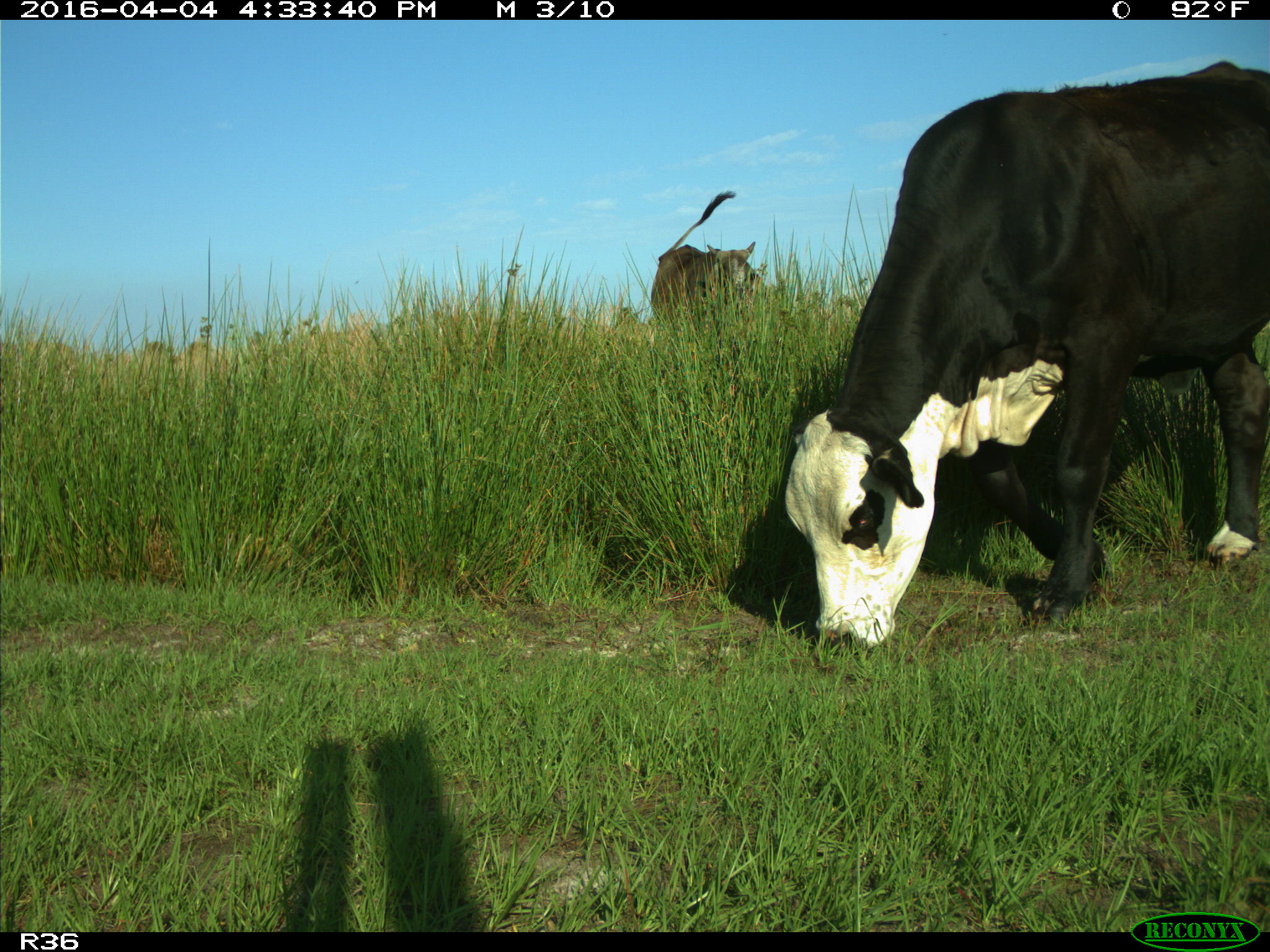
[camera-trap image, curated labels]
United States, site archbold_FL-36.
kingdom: Animalia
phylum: Chordata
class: Mammalia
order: Artiodactyla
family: Bovidae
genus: Bos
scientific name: Bos taurus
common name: domestic cow